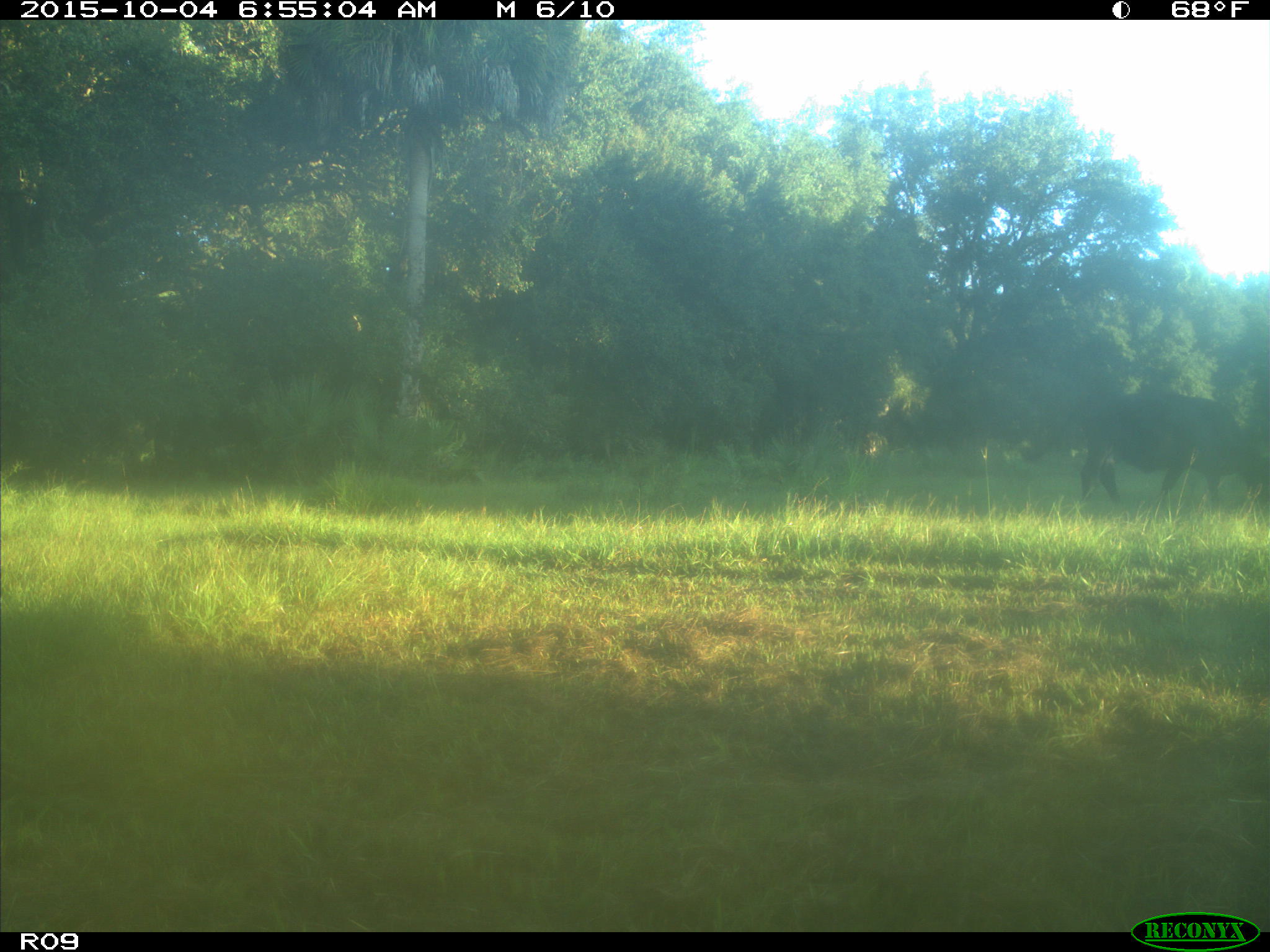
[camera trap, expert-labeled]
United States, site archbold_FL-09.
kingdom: Animalia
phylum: Chordata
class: Mammalia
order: Artiodactyla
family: Bovidae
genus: Bos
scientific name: Bos taurus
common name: domestic cow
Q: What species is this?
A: Bos taurus (domestic cow).